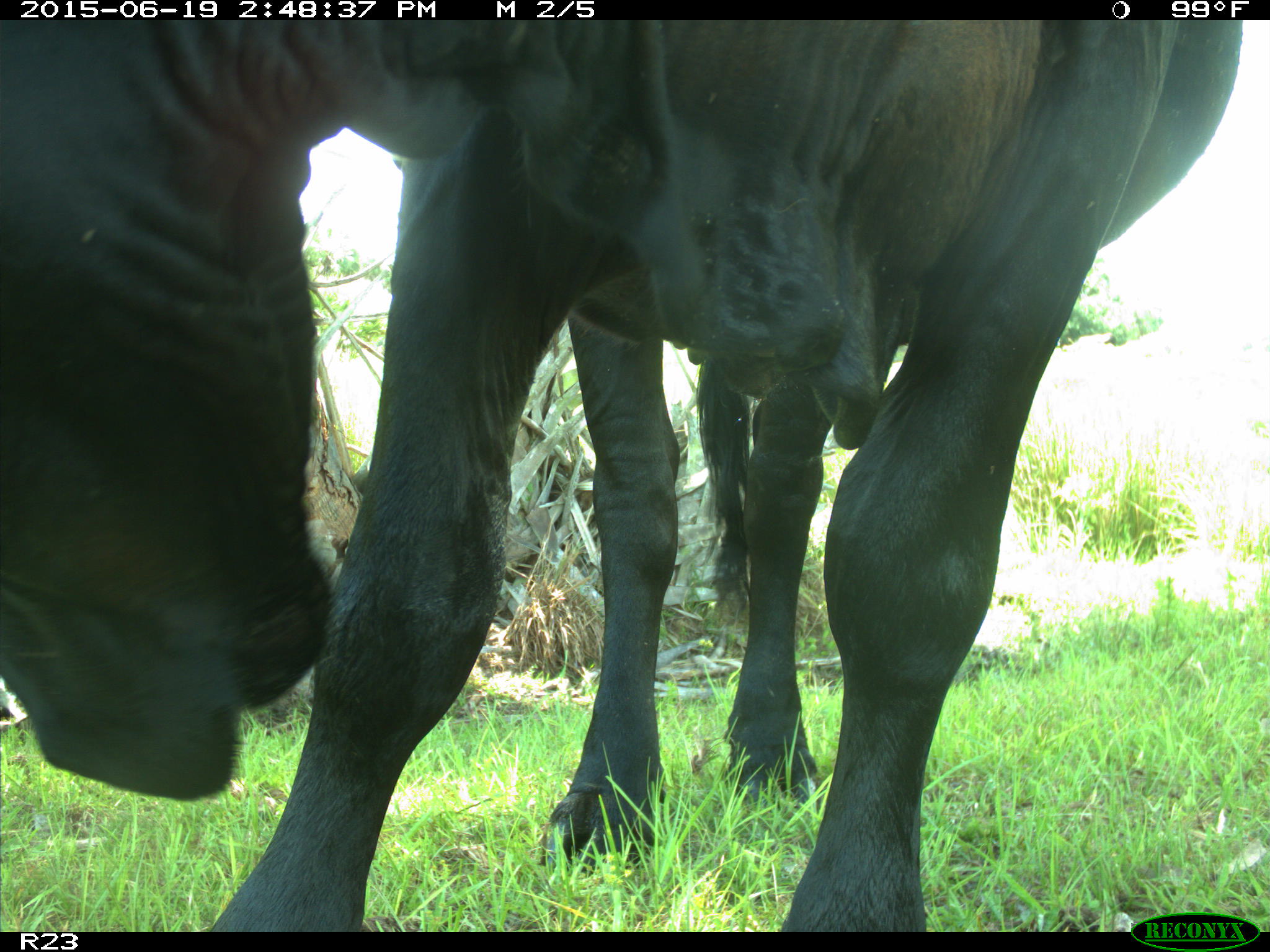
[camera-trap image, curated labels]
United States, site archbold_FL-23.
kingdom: Animalia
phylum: Chordata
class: Mammalia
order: Artiodactyla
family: Bovidae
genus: Bos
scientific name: Bos taurus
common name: domestic cow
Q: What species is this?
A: Bos taurus (domestic cow).